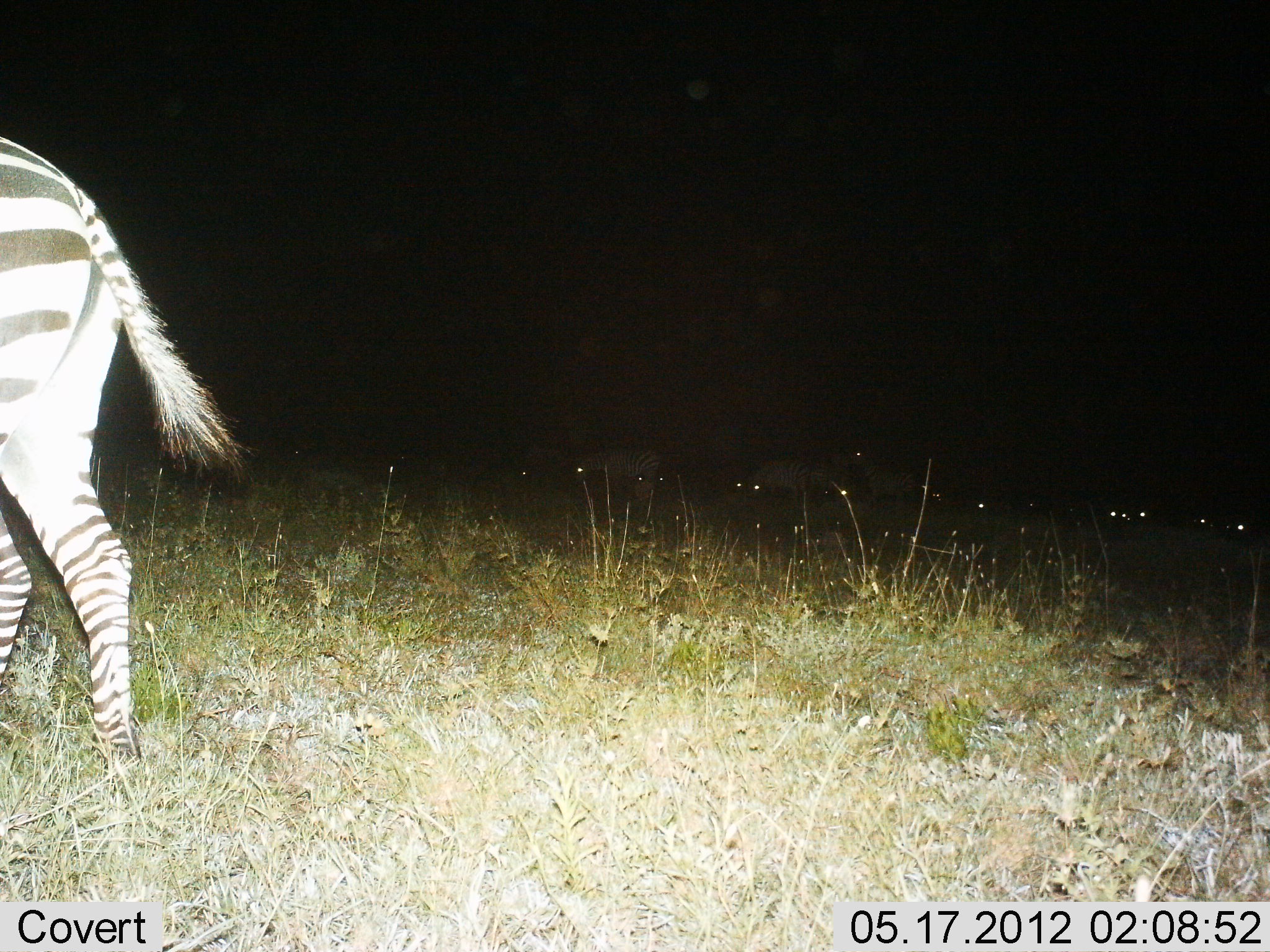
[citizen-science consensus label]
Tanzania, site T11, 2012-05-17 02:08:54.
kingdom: Animalia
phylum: Chordata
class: Mammalia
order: Perissodactyla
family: Equidae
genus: Equus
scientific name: Equus quagga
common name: plains zebra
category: zebra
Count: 1.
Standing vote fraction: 70%.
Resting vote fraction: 0%.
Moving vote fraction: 50%.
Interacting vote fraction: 0%.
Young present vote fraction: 0%.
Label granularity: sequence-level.